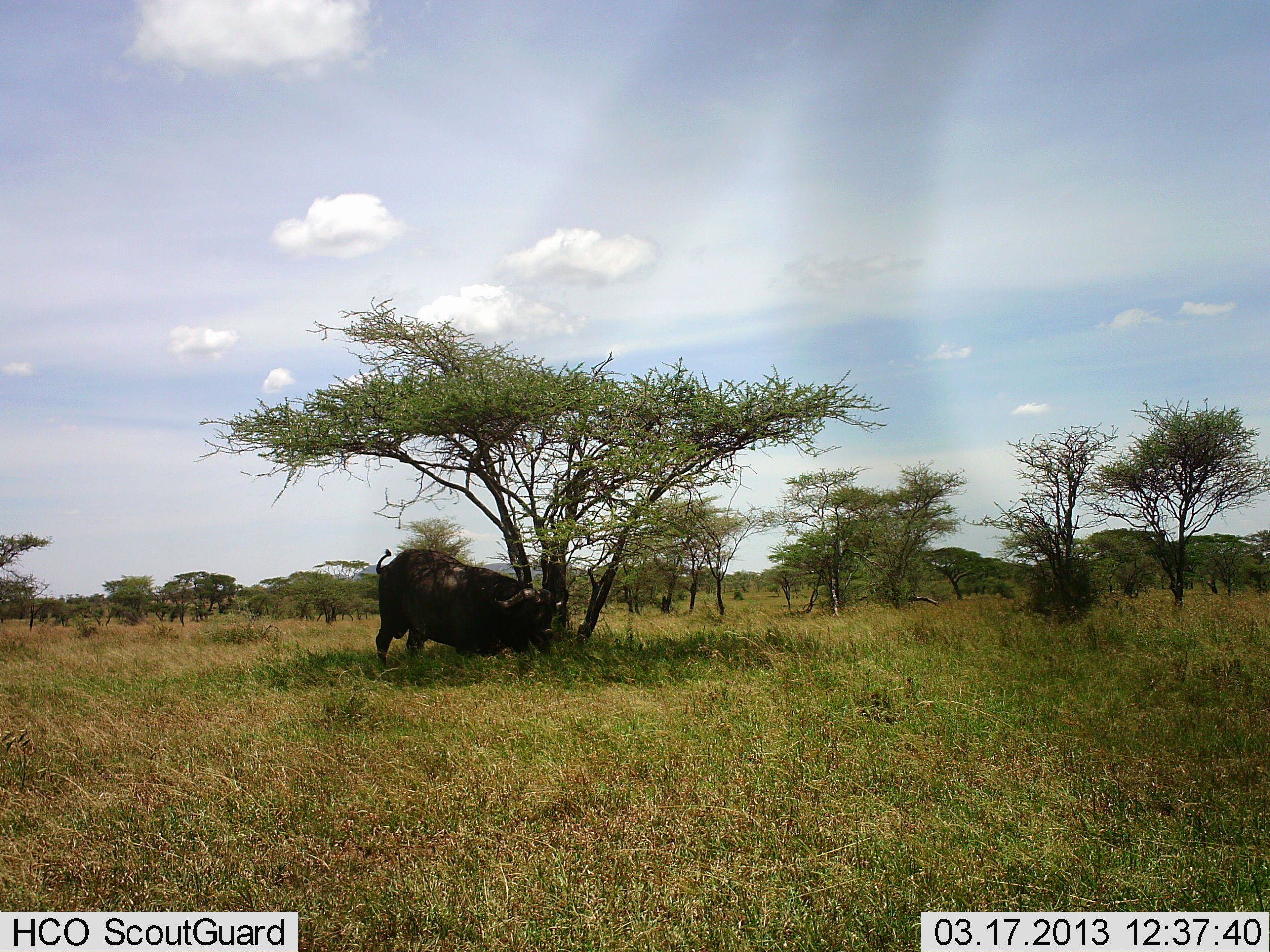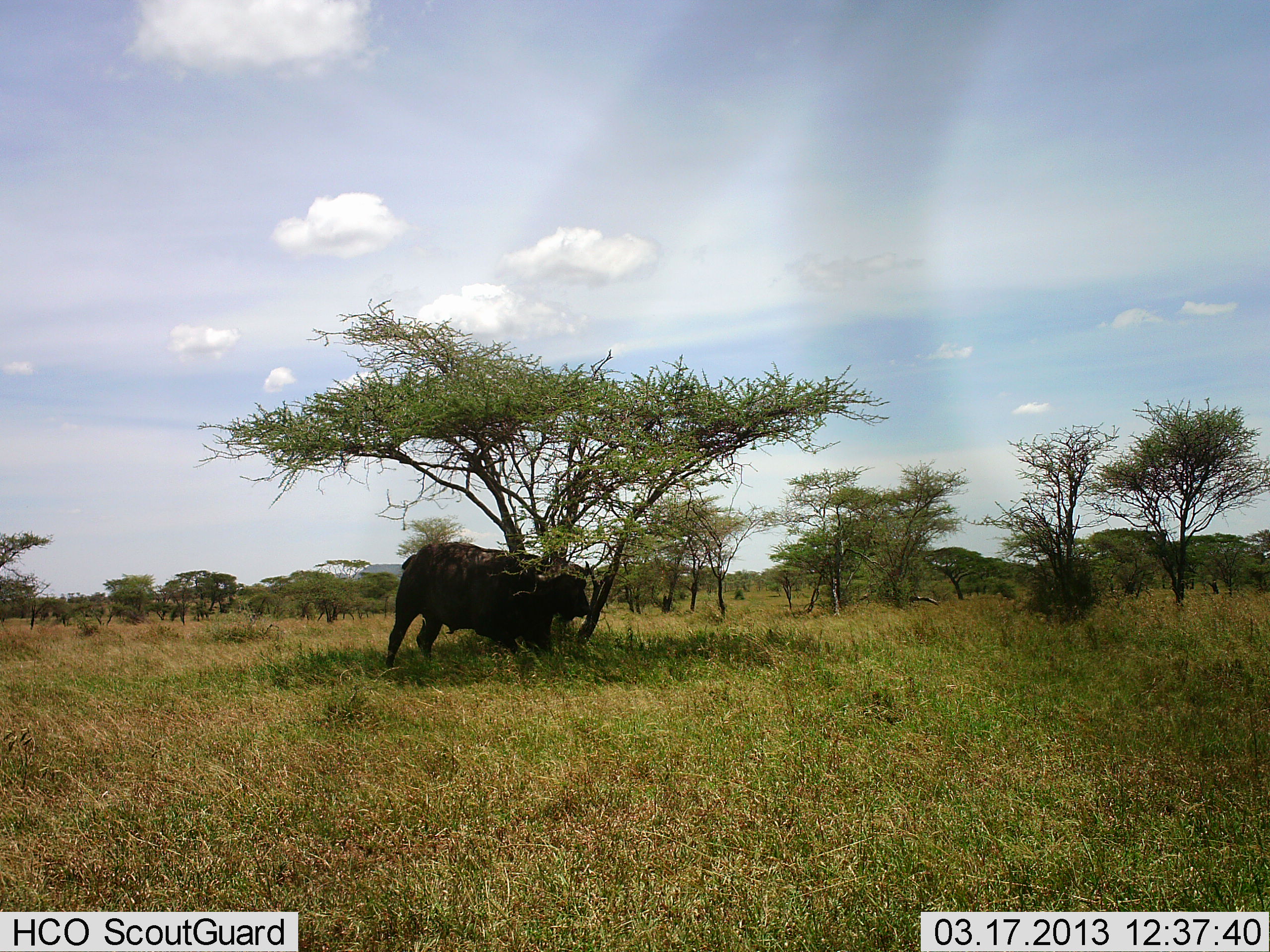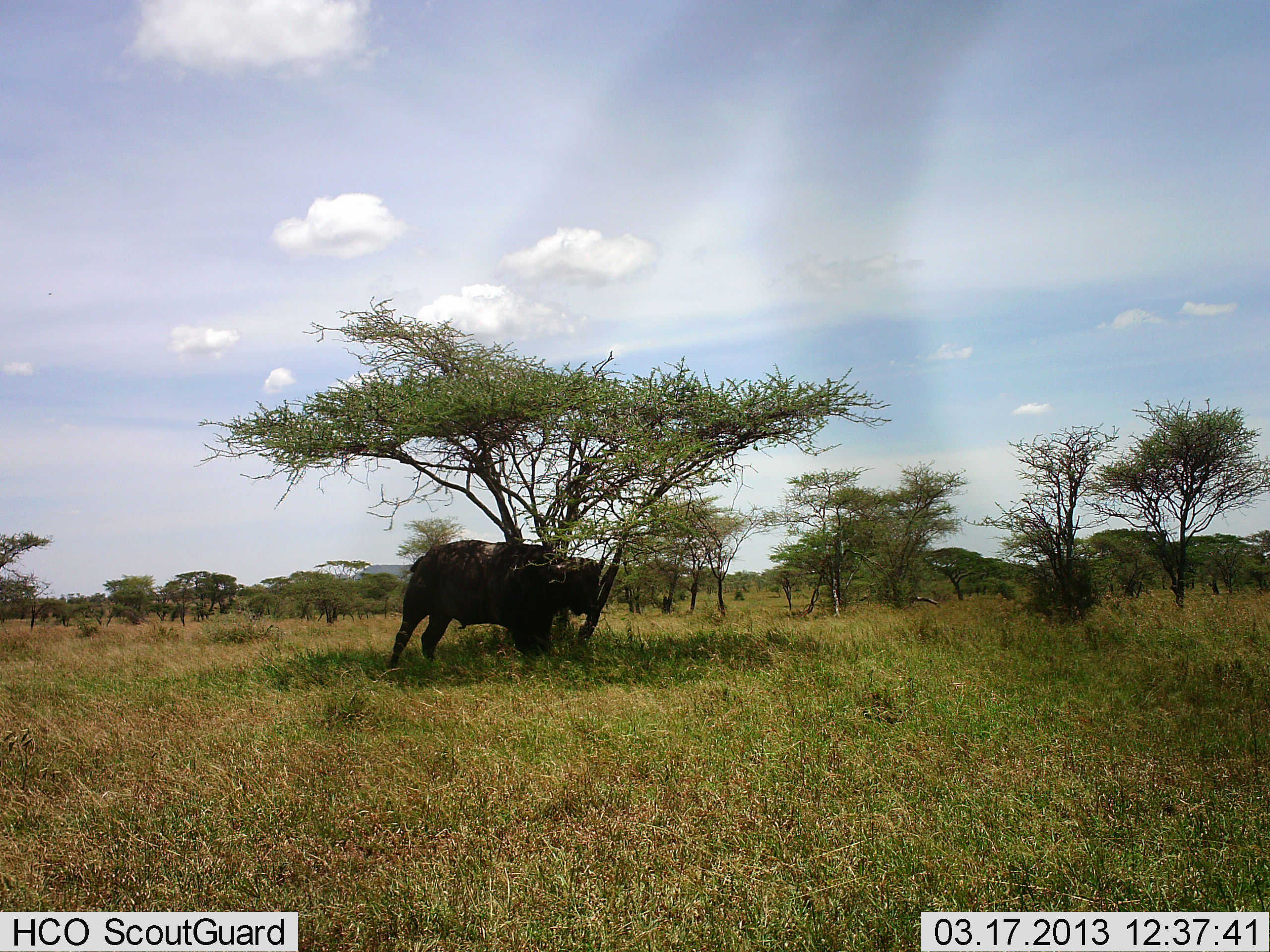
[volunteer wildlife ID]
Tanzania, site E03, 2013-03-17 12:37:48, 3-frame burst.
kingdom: Animalia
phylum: Chordata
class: Mammalia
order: Artiodactyla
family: Bovidae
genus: Syncerus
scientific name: Syncerus caffer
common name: cape buffalo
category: buffalo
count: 1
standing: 50%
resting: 8%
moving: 21%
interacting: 33%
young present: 0%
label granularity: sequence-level